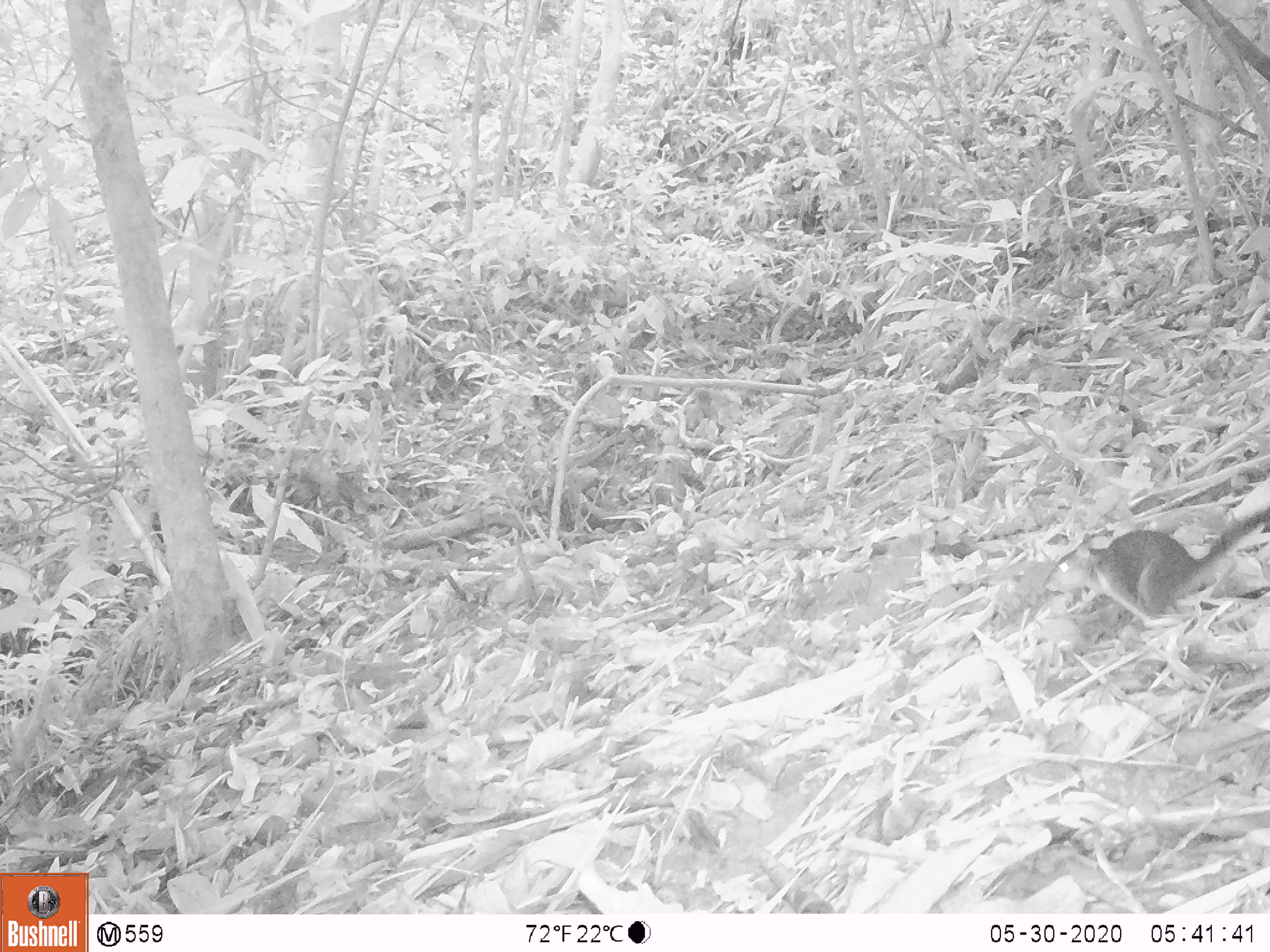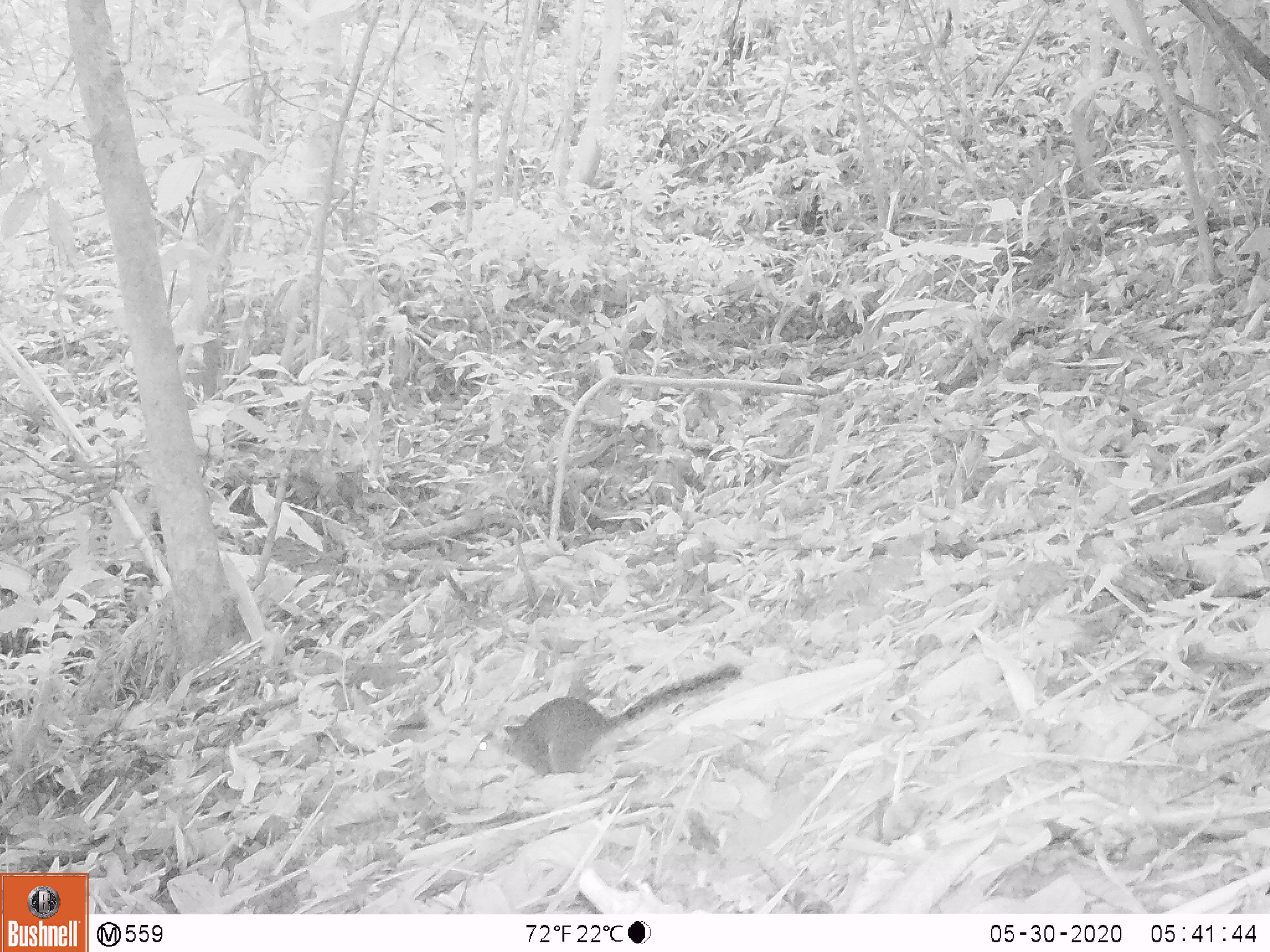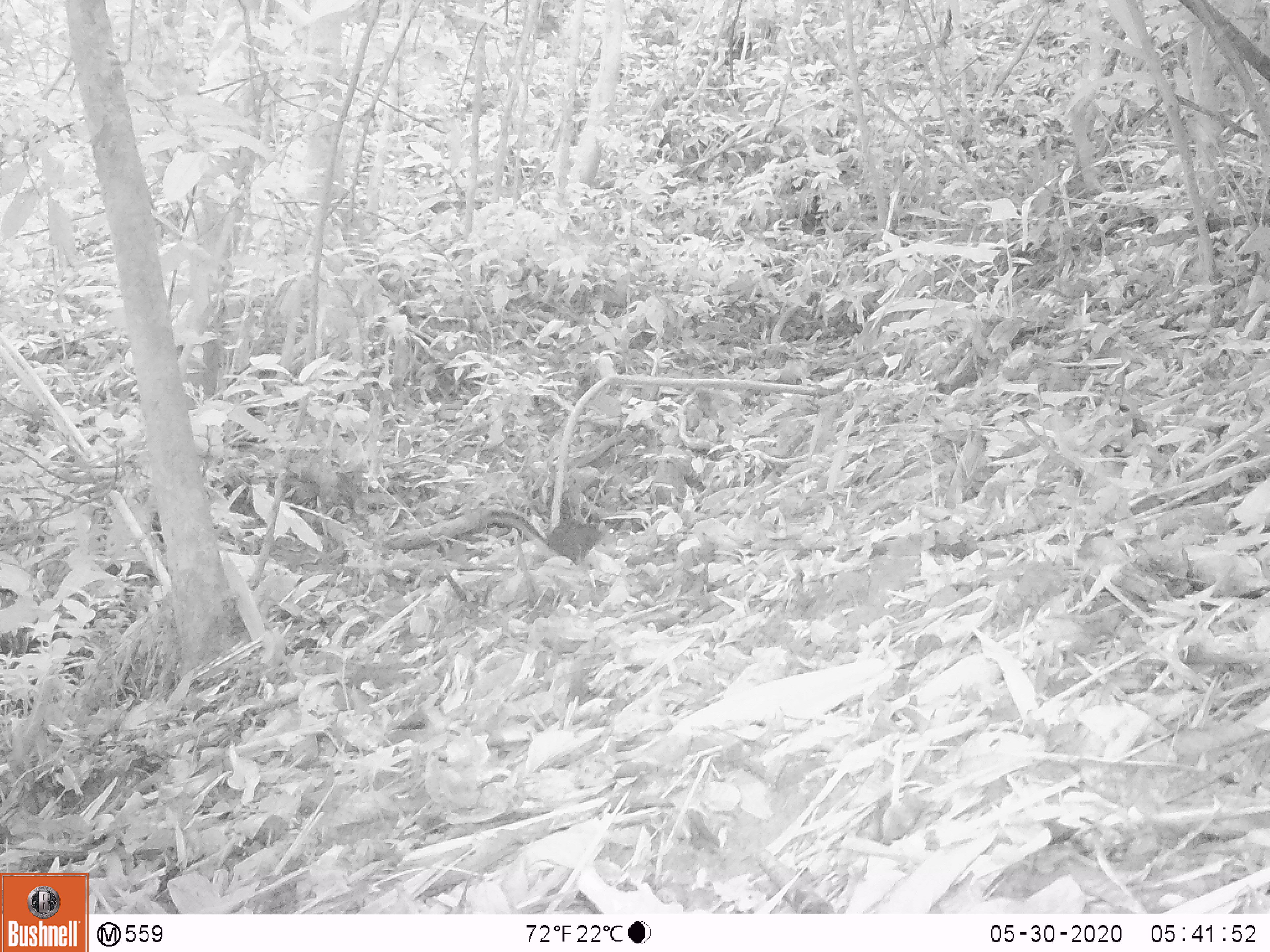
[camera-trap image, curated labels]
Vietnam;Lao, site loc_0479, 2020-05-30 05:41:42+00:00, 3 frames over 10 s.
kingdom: Animalia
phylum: Chordata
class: Mammalia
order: Scandentia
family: Tupaiidae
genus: Tupaia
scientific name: Tupaia belangeri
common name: northern treeshrew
Northern treeshrew (Tupaia belangeri). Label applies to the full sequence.